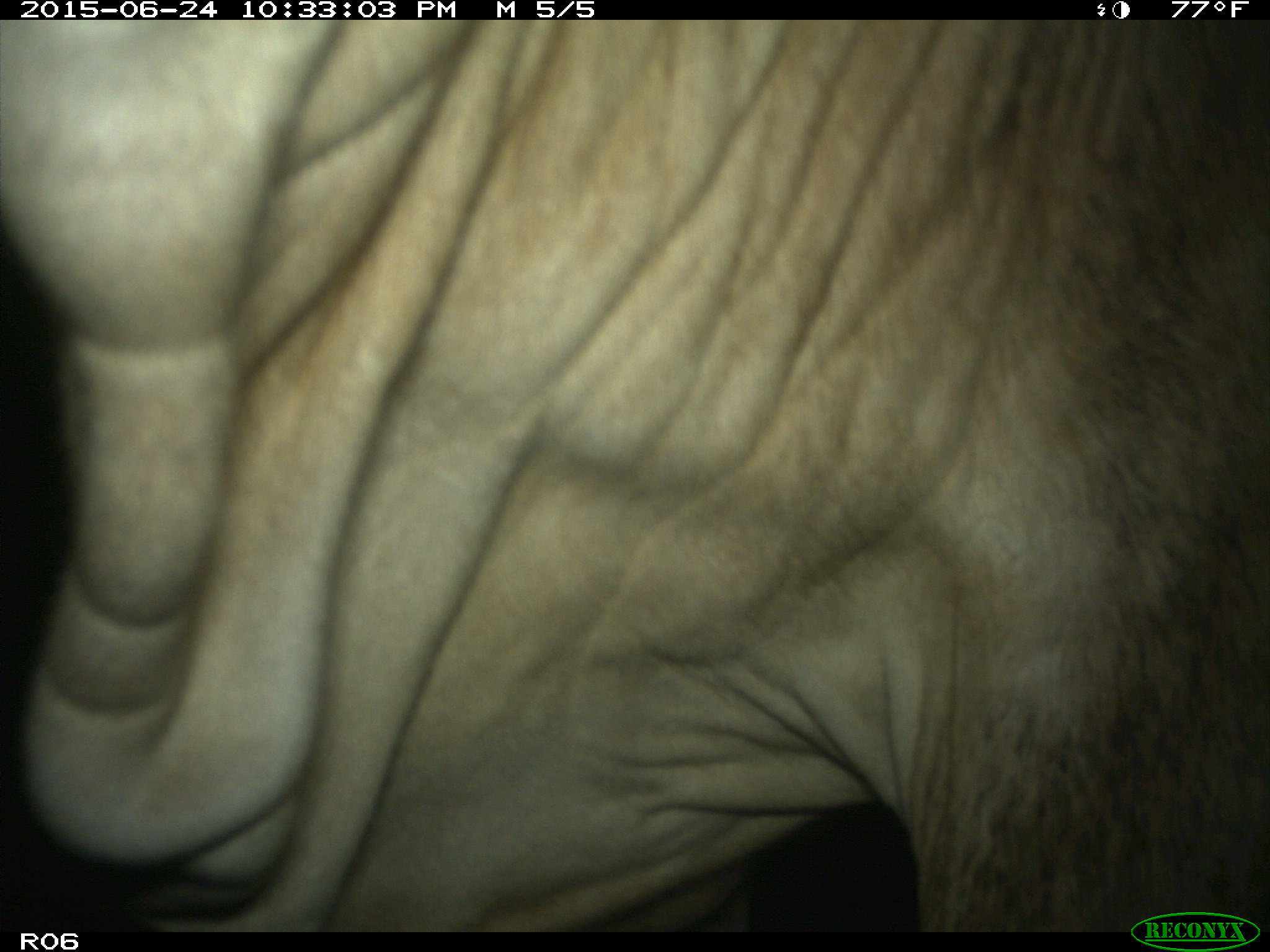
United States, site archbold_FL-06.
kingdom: Animalia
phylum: Chordata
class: Mammalia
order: Artiodactyla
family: Bovidae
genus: Bos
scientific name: Bos taurus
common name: domestic cow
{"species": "Bos taurus (domestic cow)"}